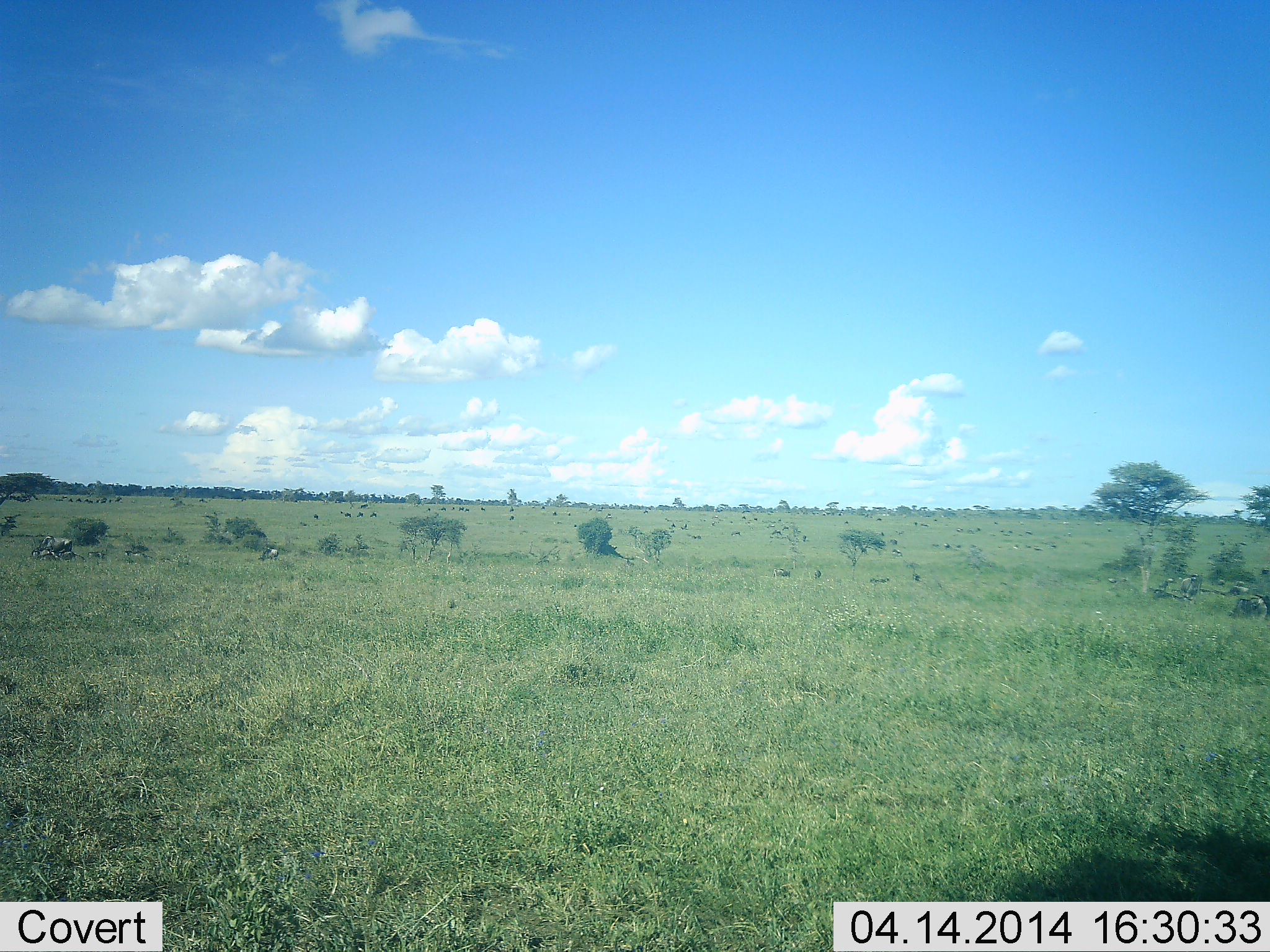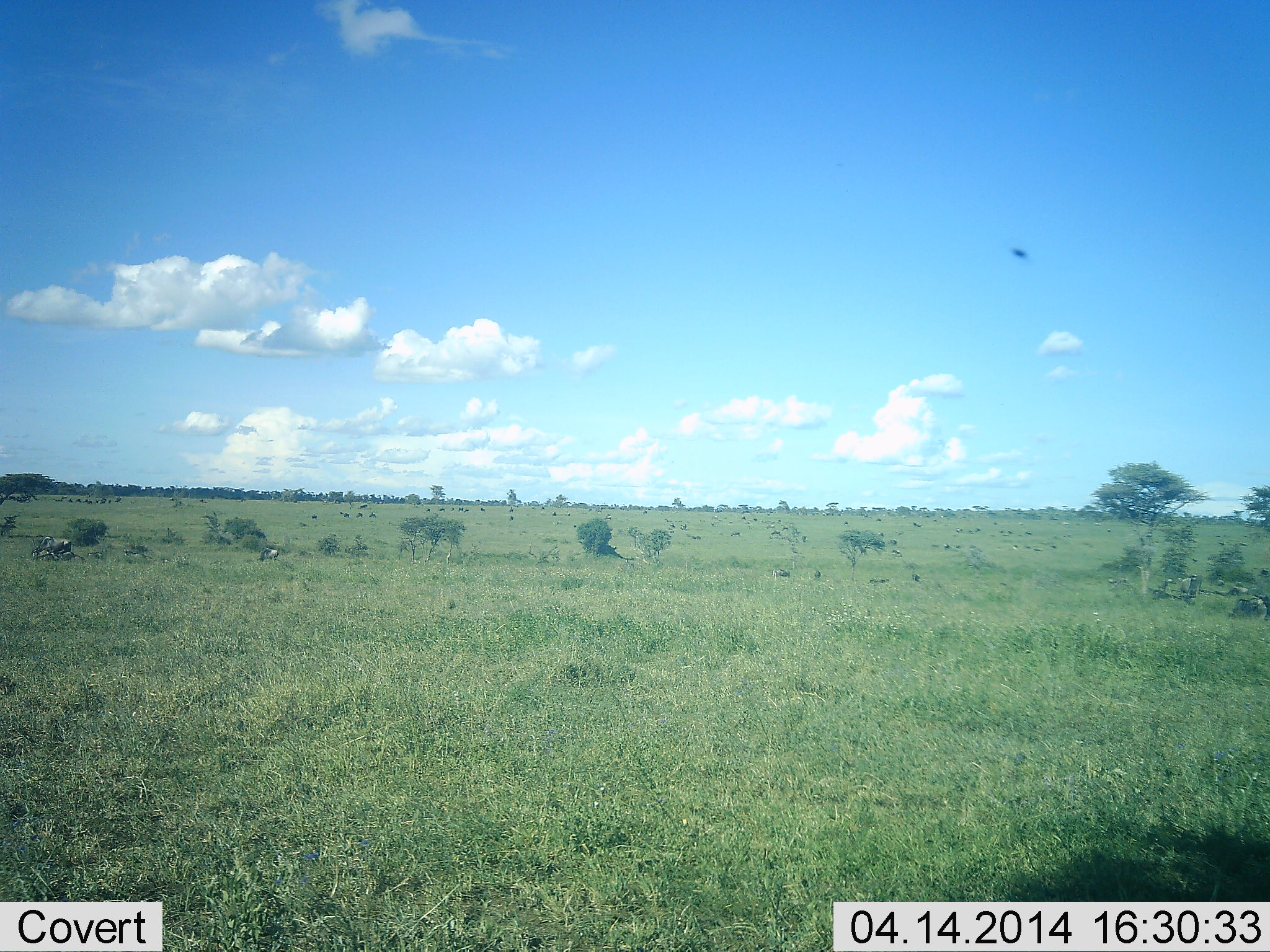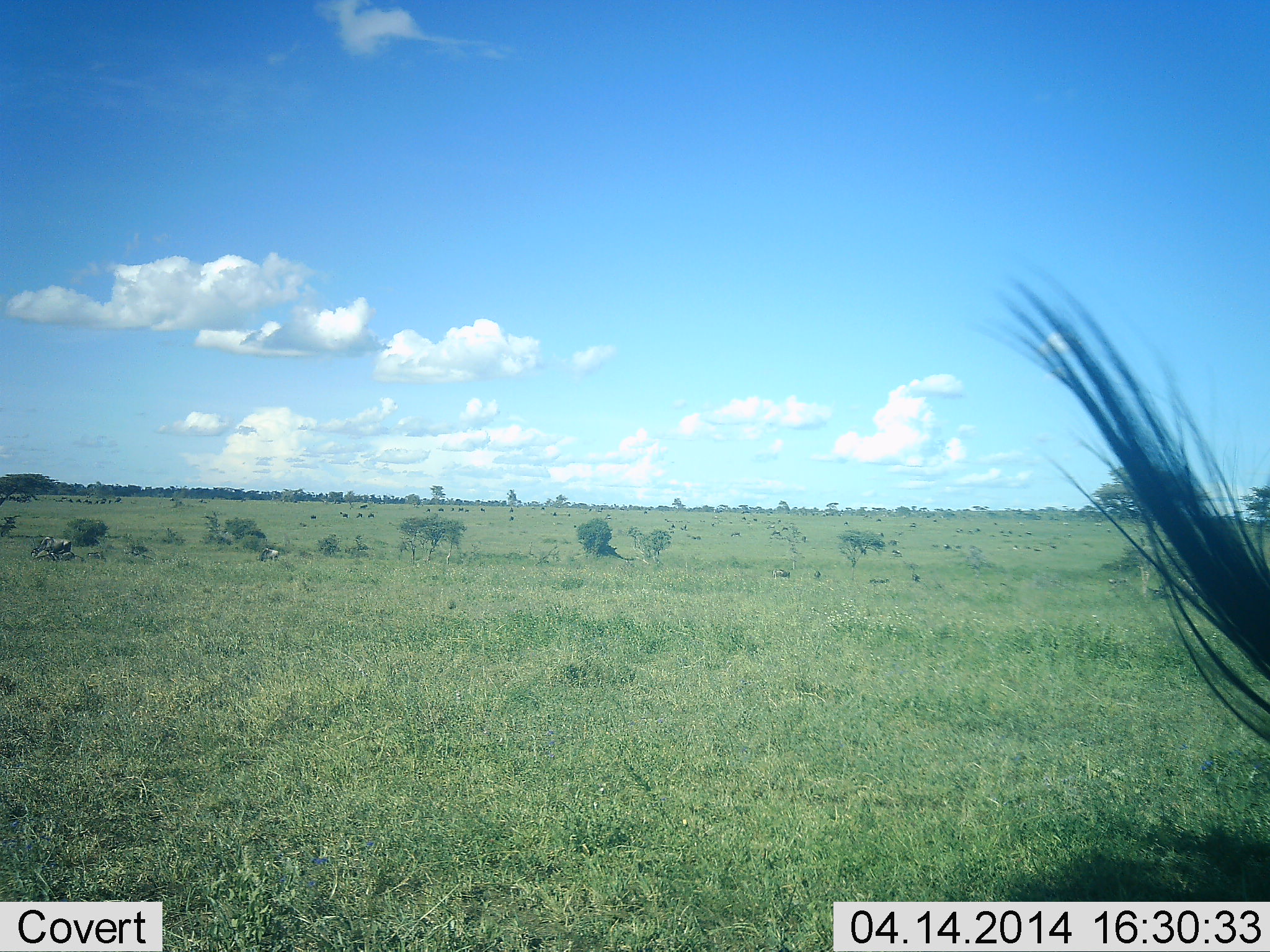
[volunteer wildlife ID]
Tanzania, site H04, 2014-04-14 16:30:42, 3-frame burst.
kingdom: Animalia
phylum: Chordata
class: Mammalia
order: Artiodactyla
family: Bovidae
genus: Connochaetes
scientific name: Connochaetes taurinus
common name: blue wildebeest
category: wildebeest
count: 11-50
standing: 70%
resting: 20%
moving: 10%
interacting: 10%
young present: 0%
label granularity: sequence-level